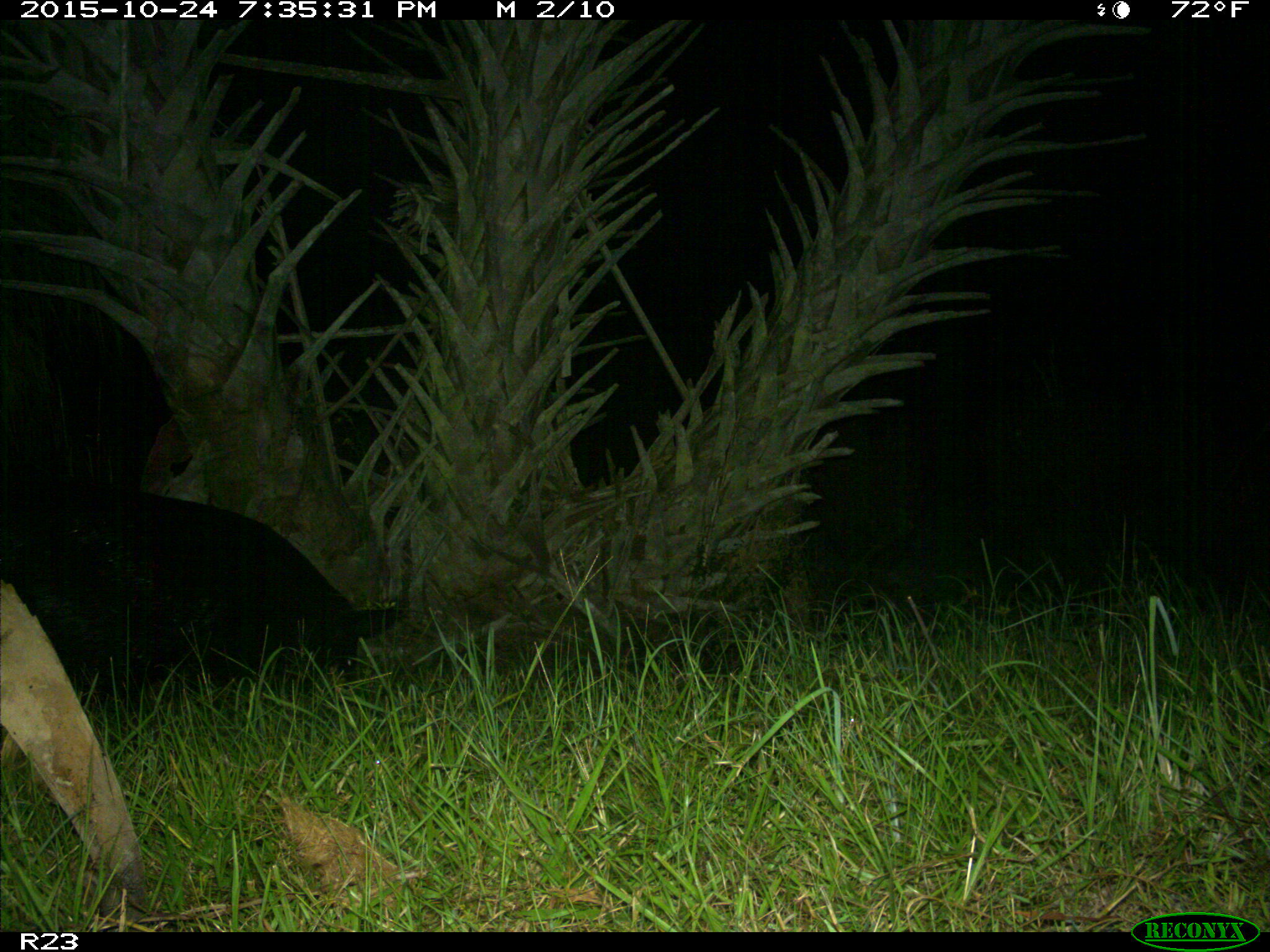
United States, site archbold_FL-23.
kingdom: Animalia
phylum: Chordata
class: Mammalia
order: Artiodactyla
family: Suidae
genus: Sus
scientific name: Sus scrofa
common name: wild boar